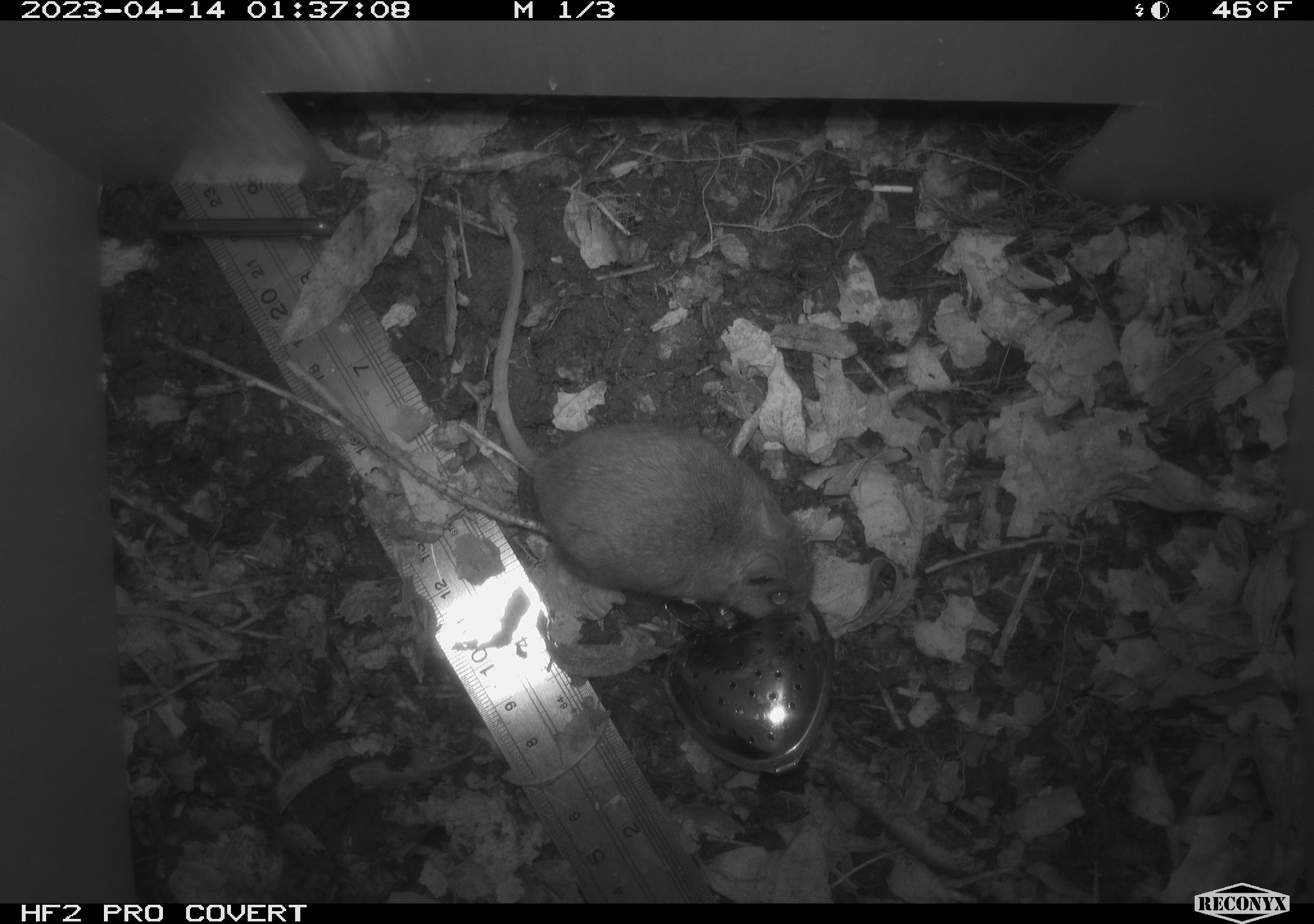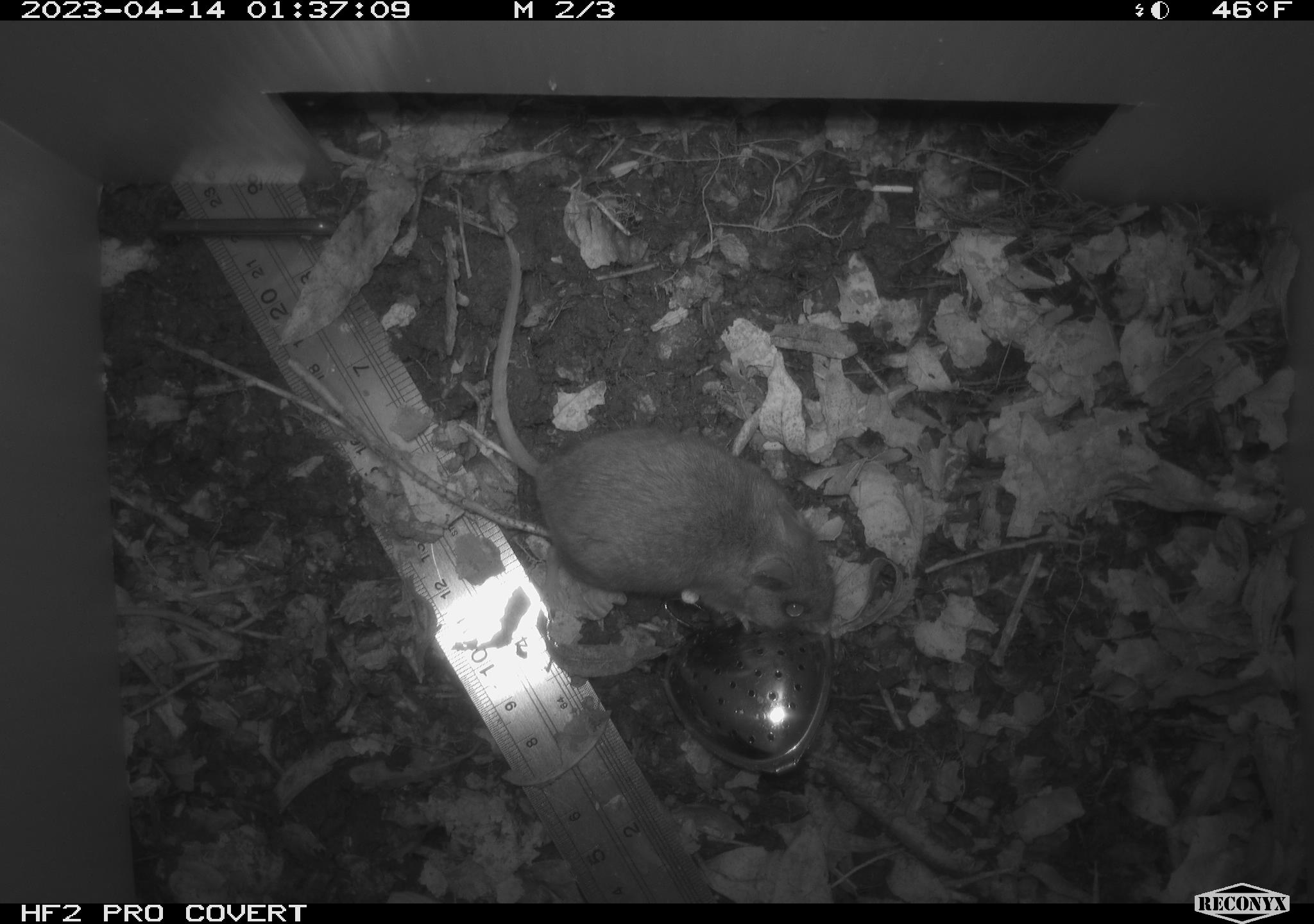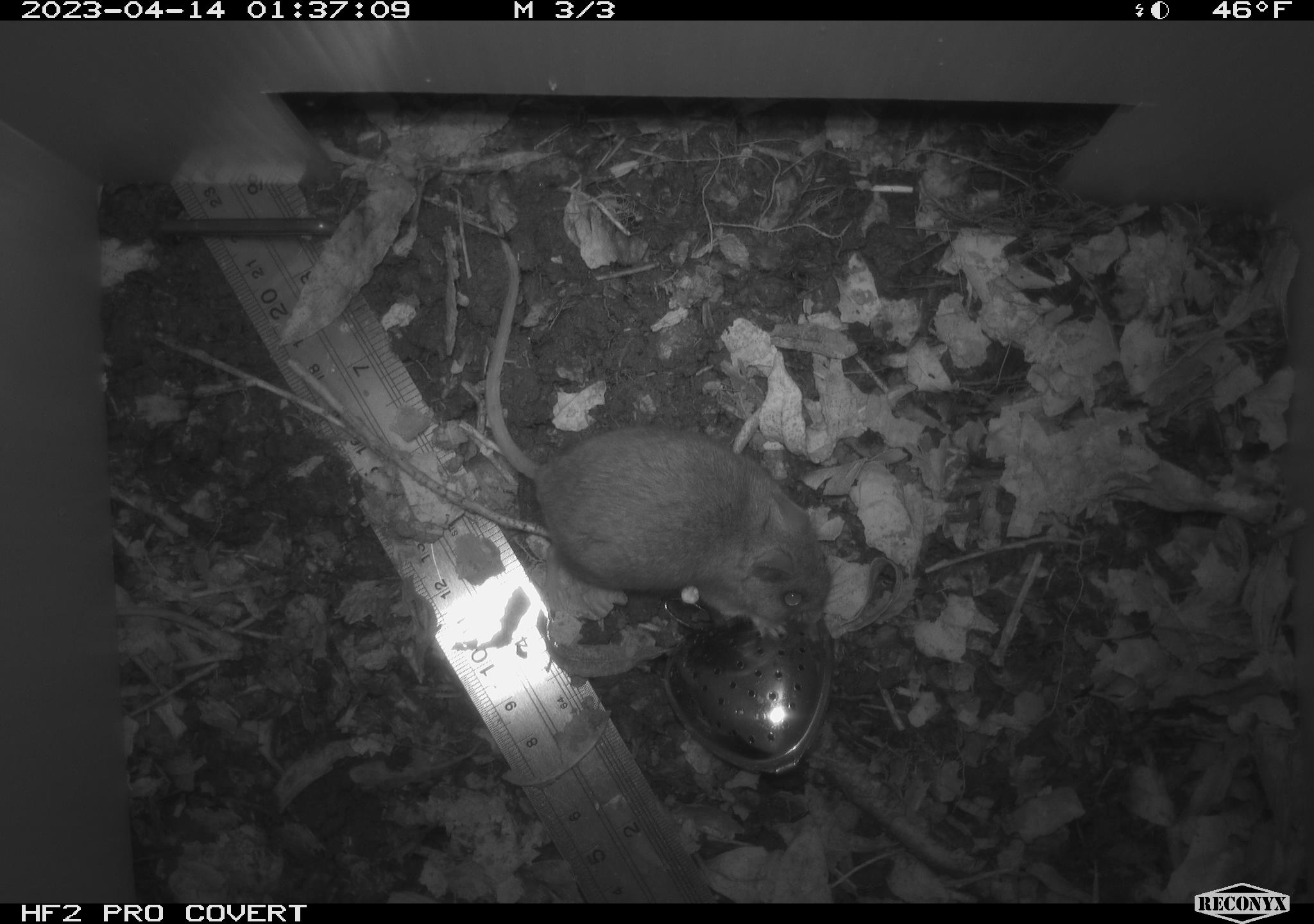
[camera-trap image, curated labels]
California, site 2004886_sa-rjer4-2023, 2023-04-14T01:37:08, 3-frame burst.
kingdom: Animalia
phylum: Chordata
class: Mammalia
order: Rodentia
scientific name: Rodentia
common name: mouse species